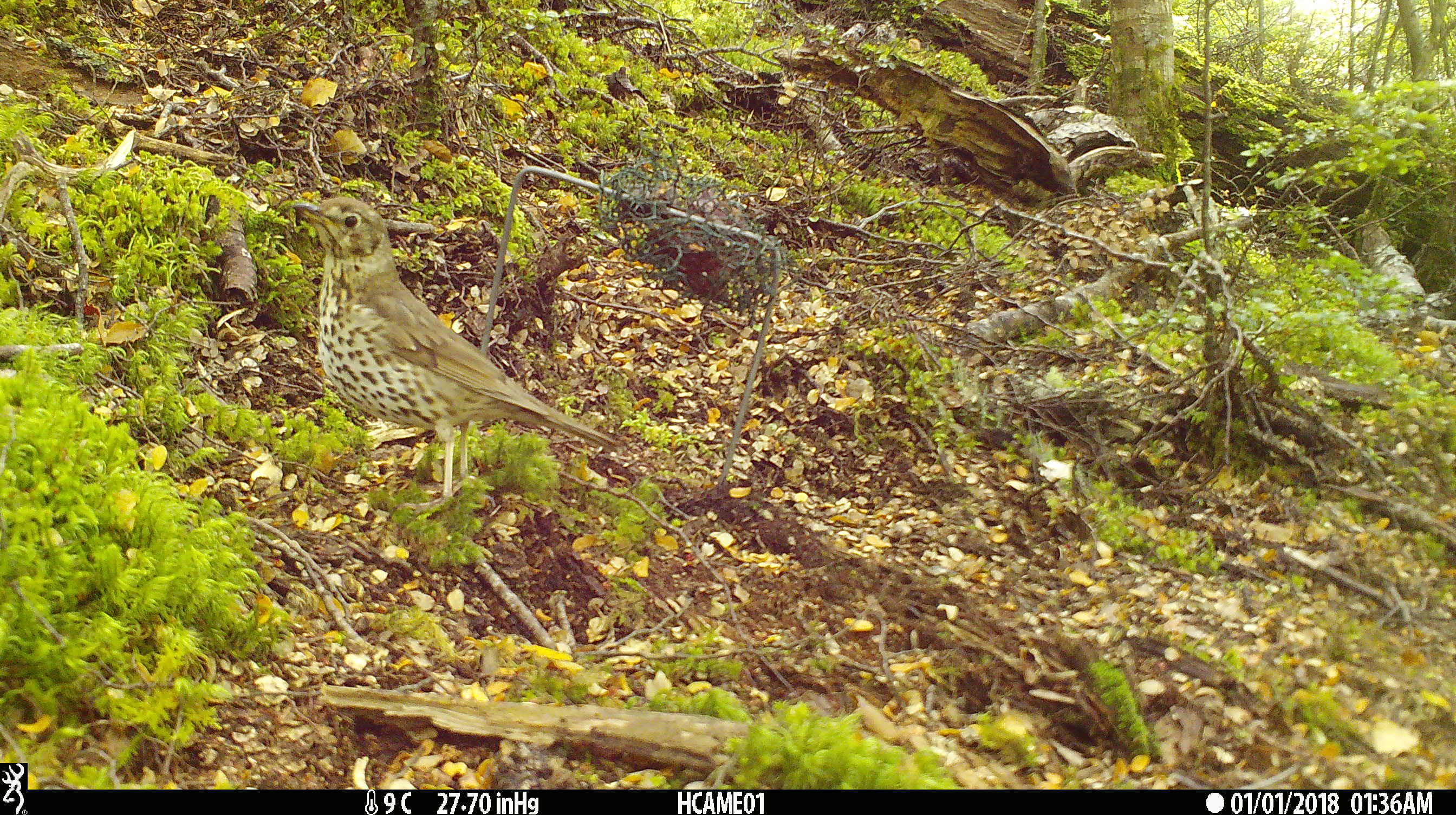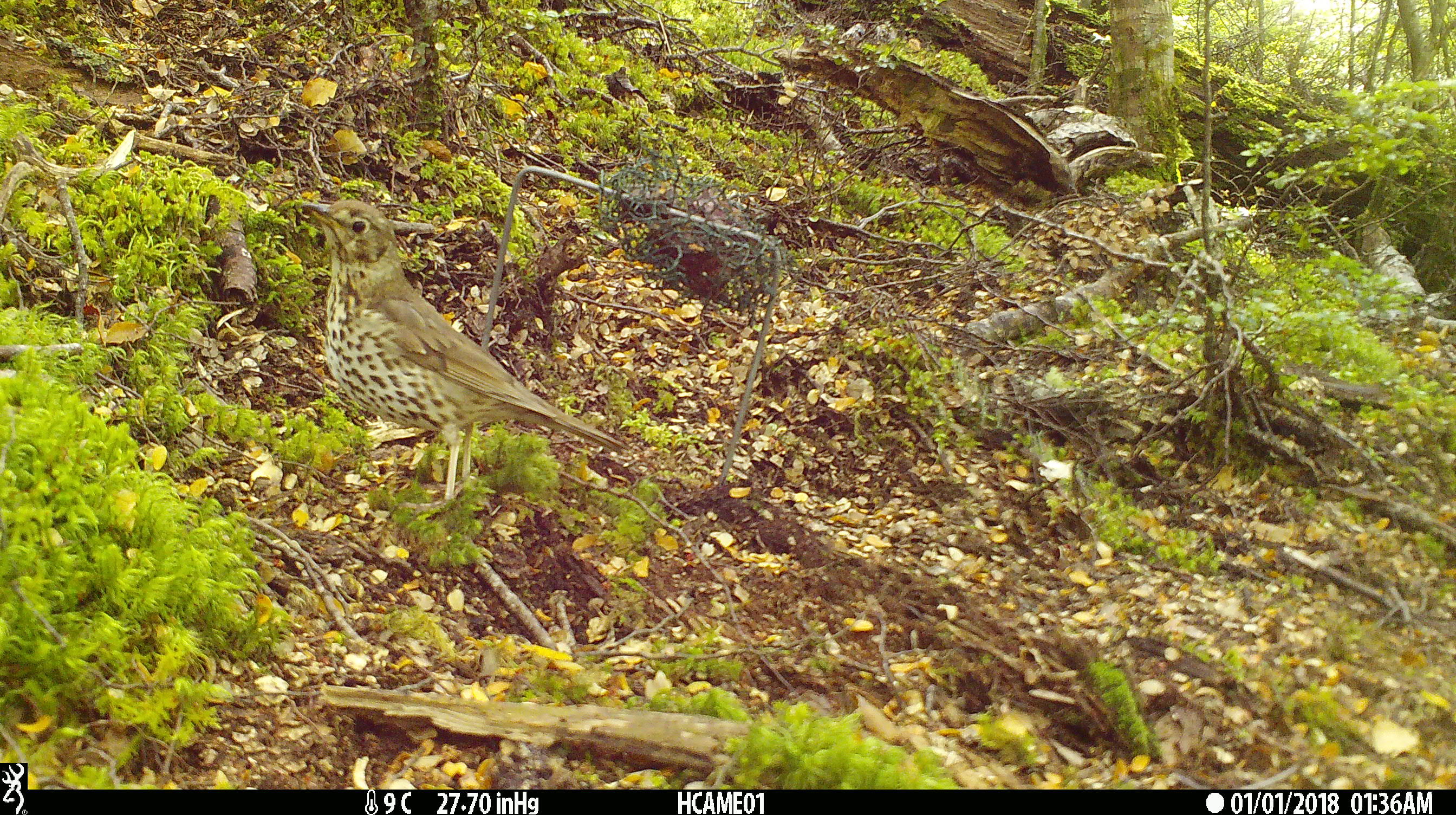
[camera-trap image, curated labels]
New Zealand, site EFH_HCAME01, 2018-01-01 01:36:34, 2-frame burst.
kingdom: Animalia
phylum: Chordata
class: Aves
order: Passeriformes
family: Turdidae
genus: Turdus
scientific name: Turdus philomelos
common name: song thrush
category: thrush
Thrush (song thrush) (Turdus philomelos).